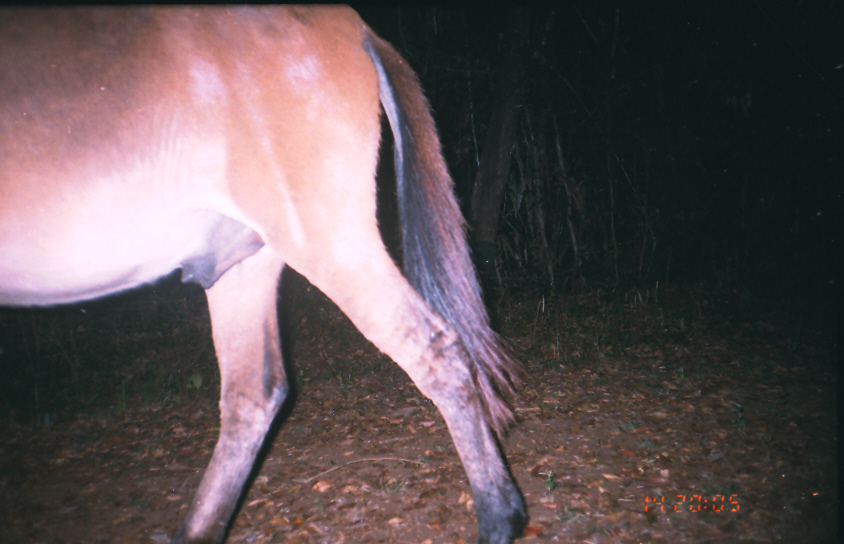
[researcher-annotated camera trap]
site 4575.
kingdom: Animalia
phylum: Chordata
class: Mammalia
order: Perissodactyla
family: Equidae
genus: Equus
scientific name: Equus ferus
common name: wild horse